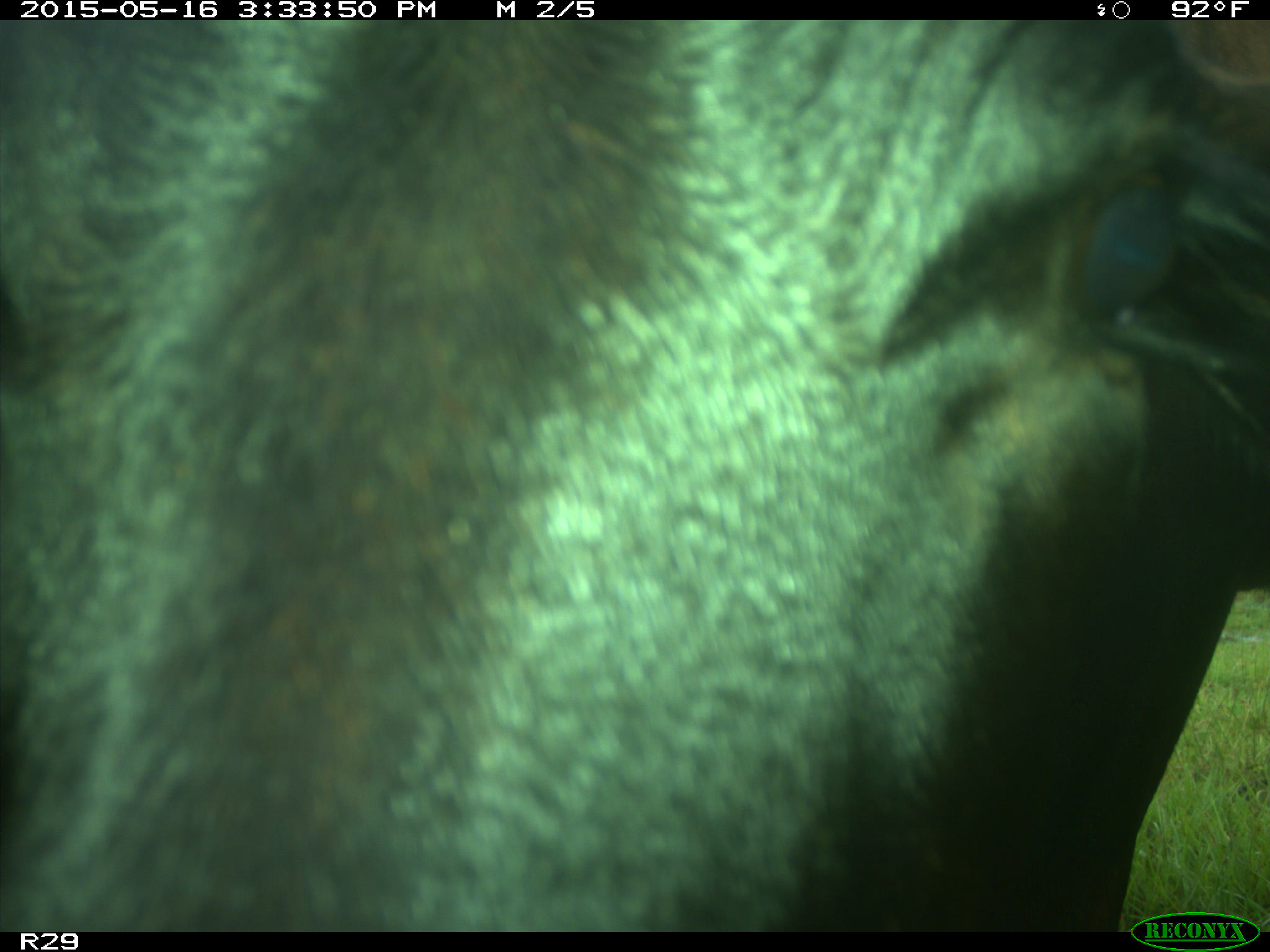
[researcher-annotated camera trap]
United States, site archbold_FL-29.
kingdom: Animalia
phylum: Chordata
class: Mammalia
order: Artiodactyla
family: Bovidae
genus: Bos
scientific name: Bos taurus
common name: domestic cow